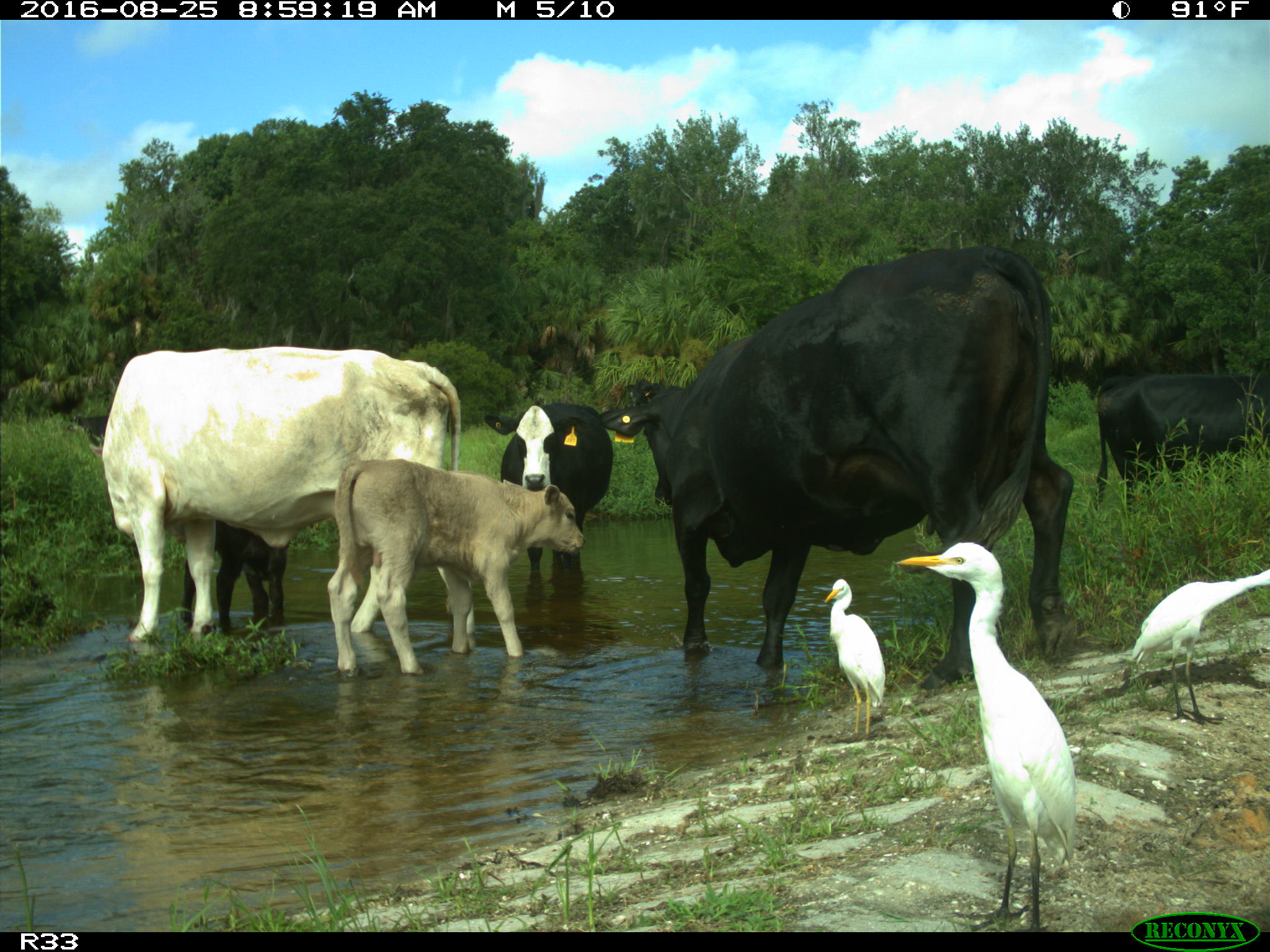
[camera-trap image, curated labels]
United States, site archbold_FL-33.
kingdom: Animalia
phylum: Chordata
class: Mammalia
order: Artiodactyla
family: Bovidae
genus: Bos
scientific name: Bos taurus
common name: domestic cow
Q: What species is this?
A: Bos taurus (domestic cow).